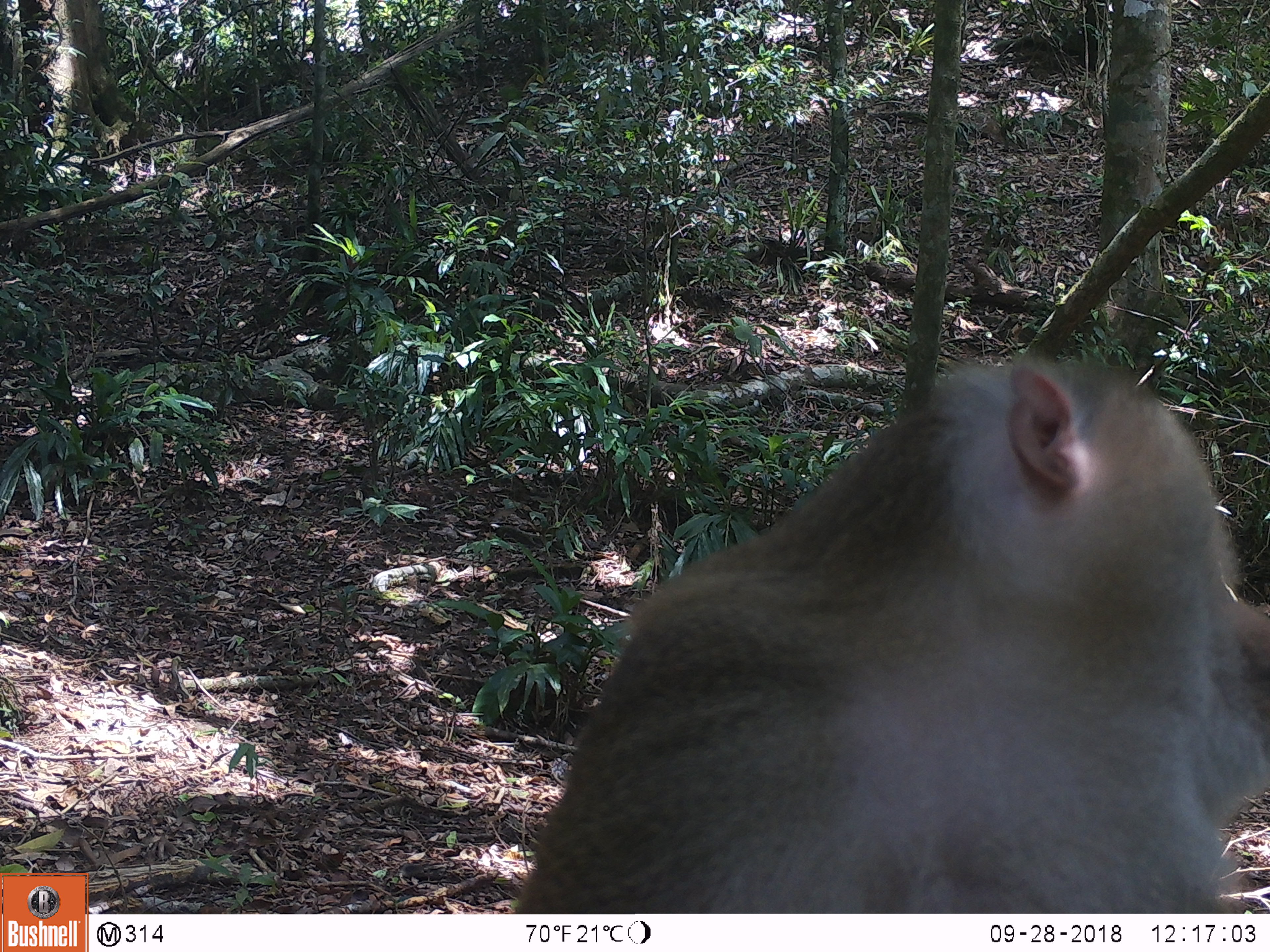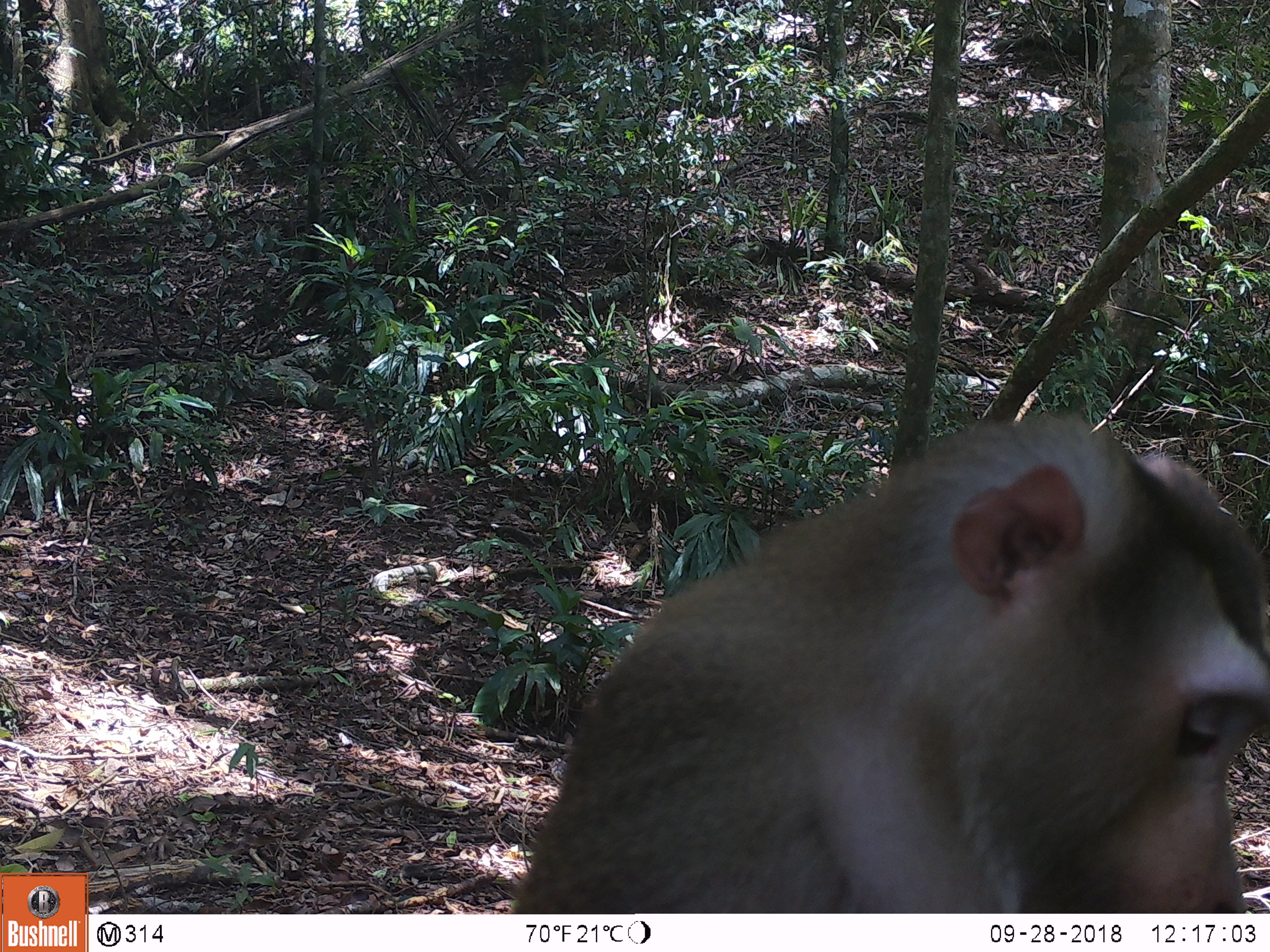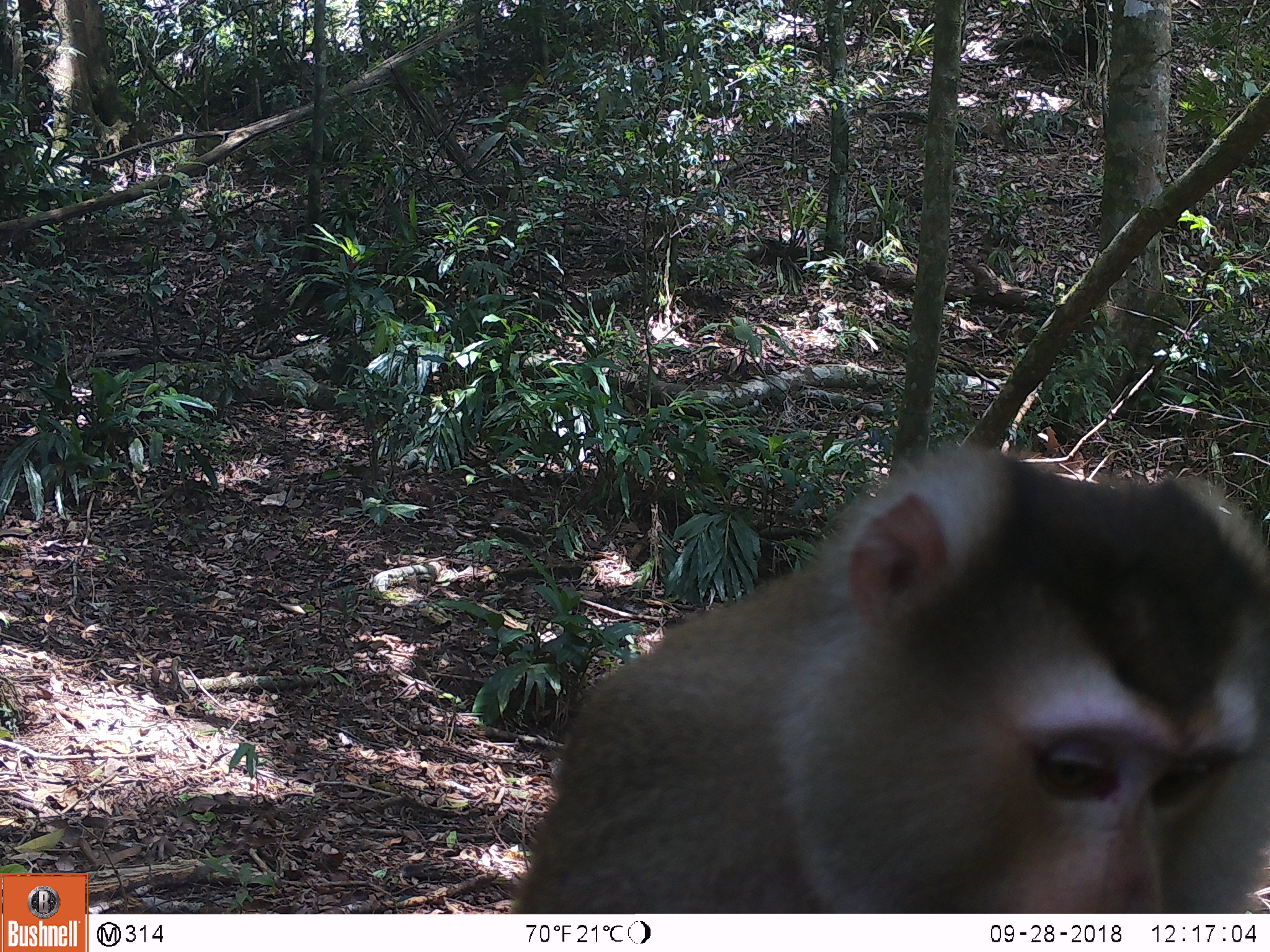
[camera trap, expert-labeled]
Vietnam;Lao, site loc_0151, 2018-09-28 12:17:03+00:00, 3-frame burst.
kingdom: Animalia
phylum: Chordata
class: Mammalia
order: Primates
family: Cercopithecidae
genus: Macaca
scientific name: Macaca nemestrina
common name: pig-tailed macaque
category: pig tailed macaque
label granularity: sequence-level